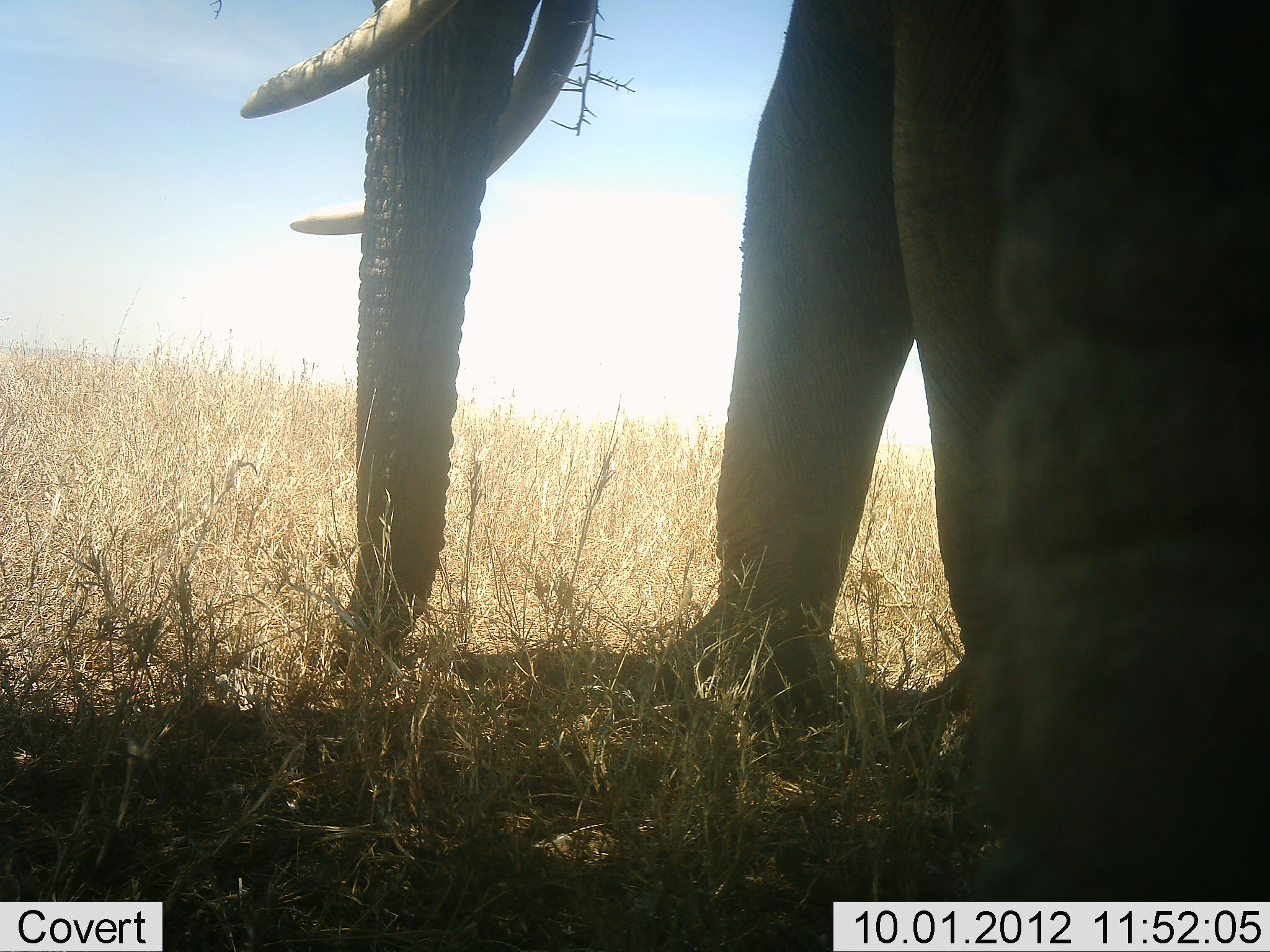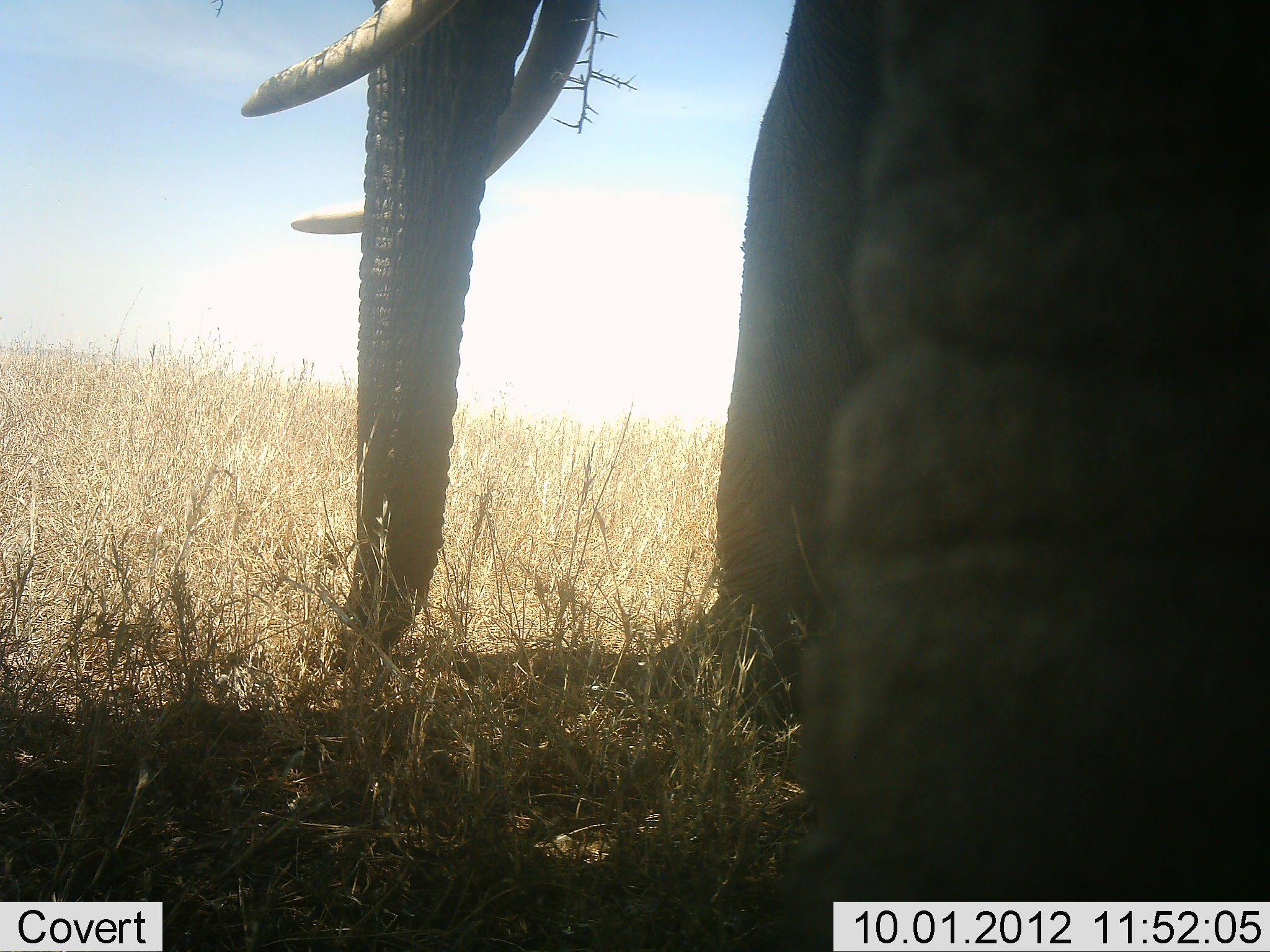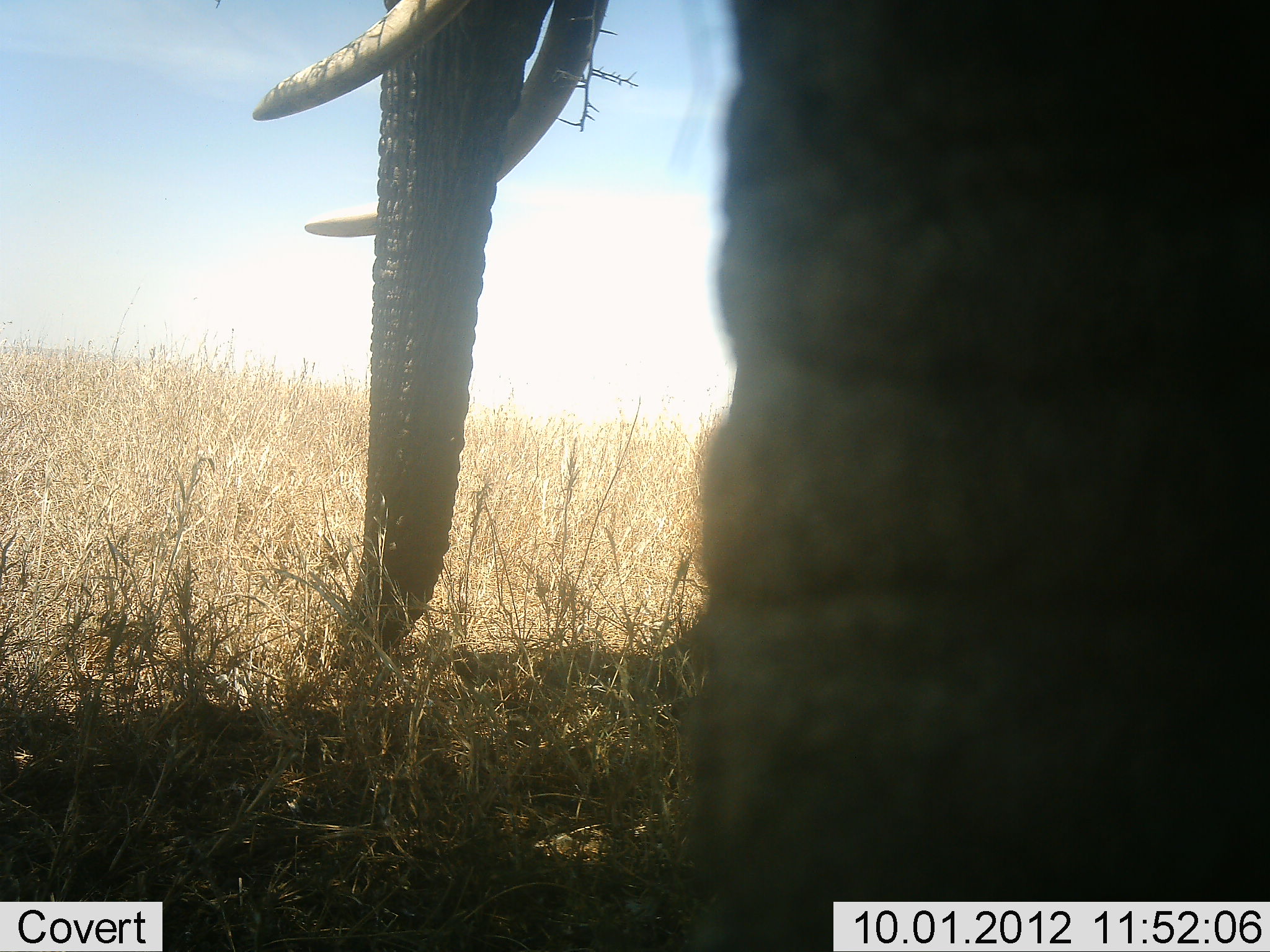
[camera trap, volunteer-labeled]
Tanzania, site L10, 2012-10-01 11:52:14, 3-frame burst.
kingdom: Animalia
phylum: Chordata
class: Mammalia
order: Proboscidea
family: Elephantidae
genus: Loxodonta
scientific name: Loxodonta africana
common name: african bush elephant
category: elephant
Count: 2.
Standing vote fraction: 100%.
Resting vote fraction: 0%.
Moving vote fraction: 10%.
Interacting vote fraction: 0%.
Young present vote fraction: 0%.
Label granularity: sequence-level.